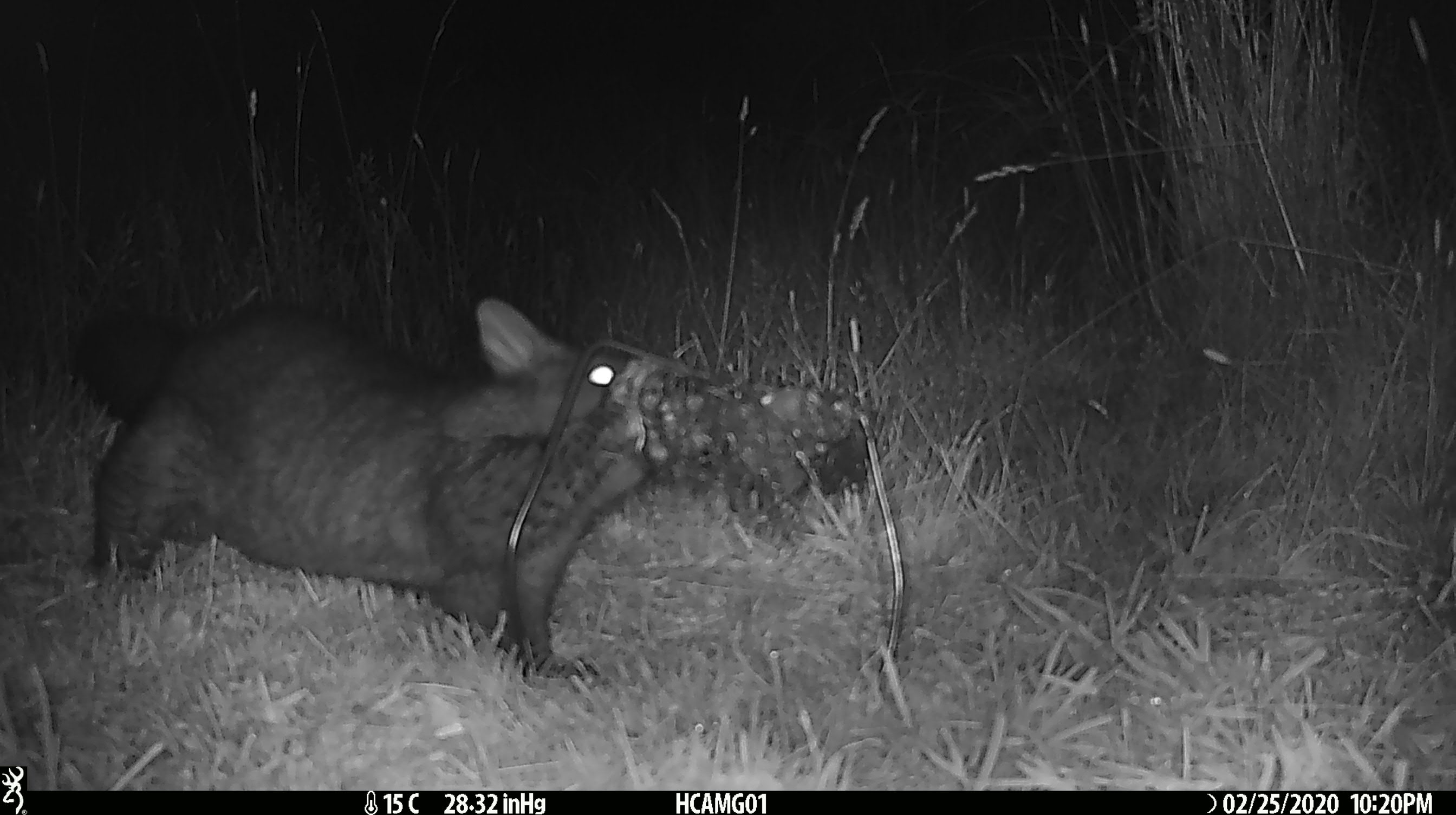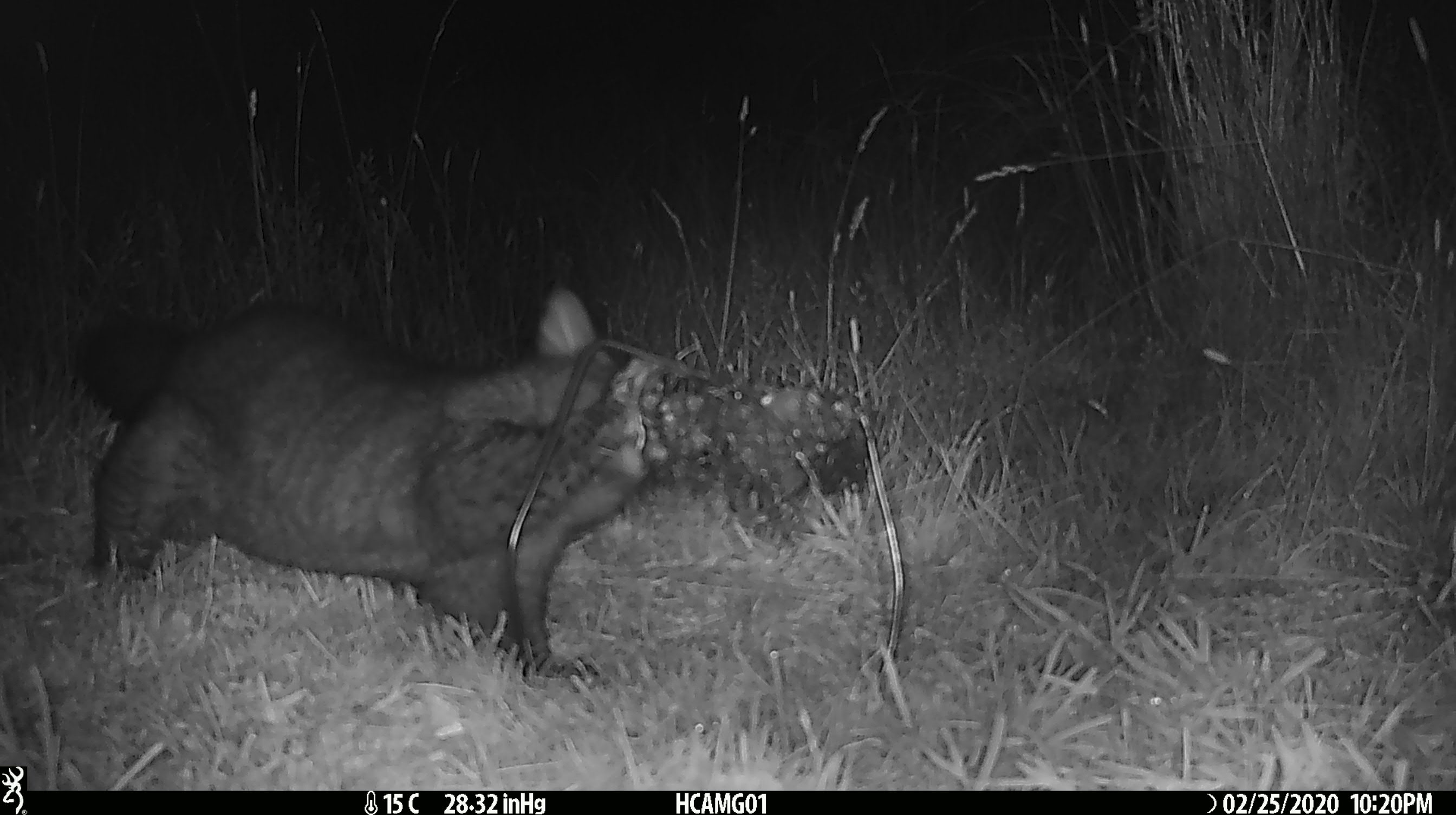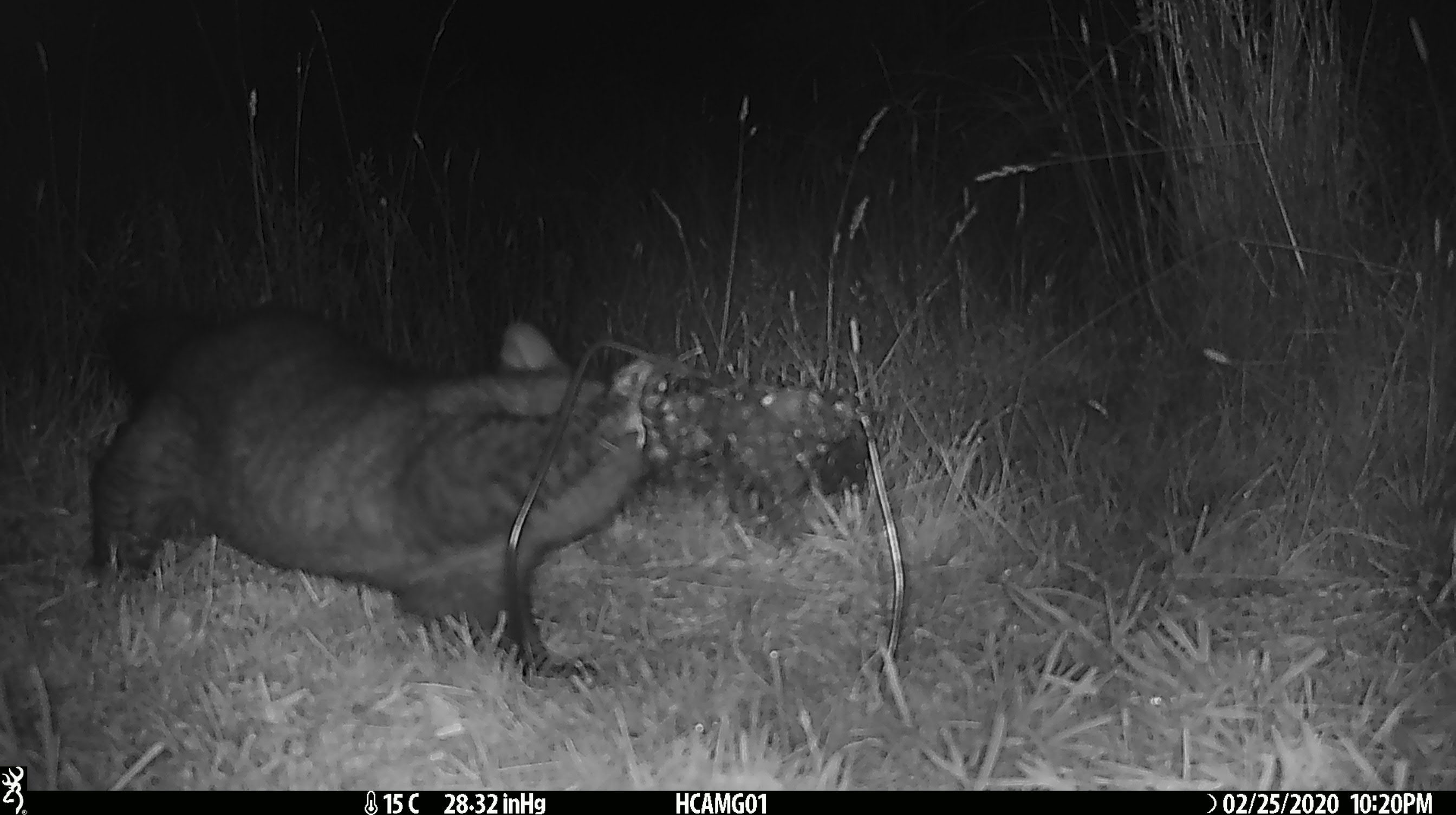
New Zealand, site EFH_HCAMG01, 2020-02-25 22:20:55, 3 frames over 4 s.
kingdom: Animalia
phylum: Chordata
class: Mammalia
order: Diprotodontia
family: Phalangeridae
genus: Trichosurus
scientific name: Trichosurus vulpecula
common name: common brushtail possum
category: possum